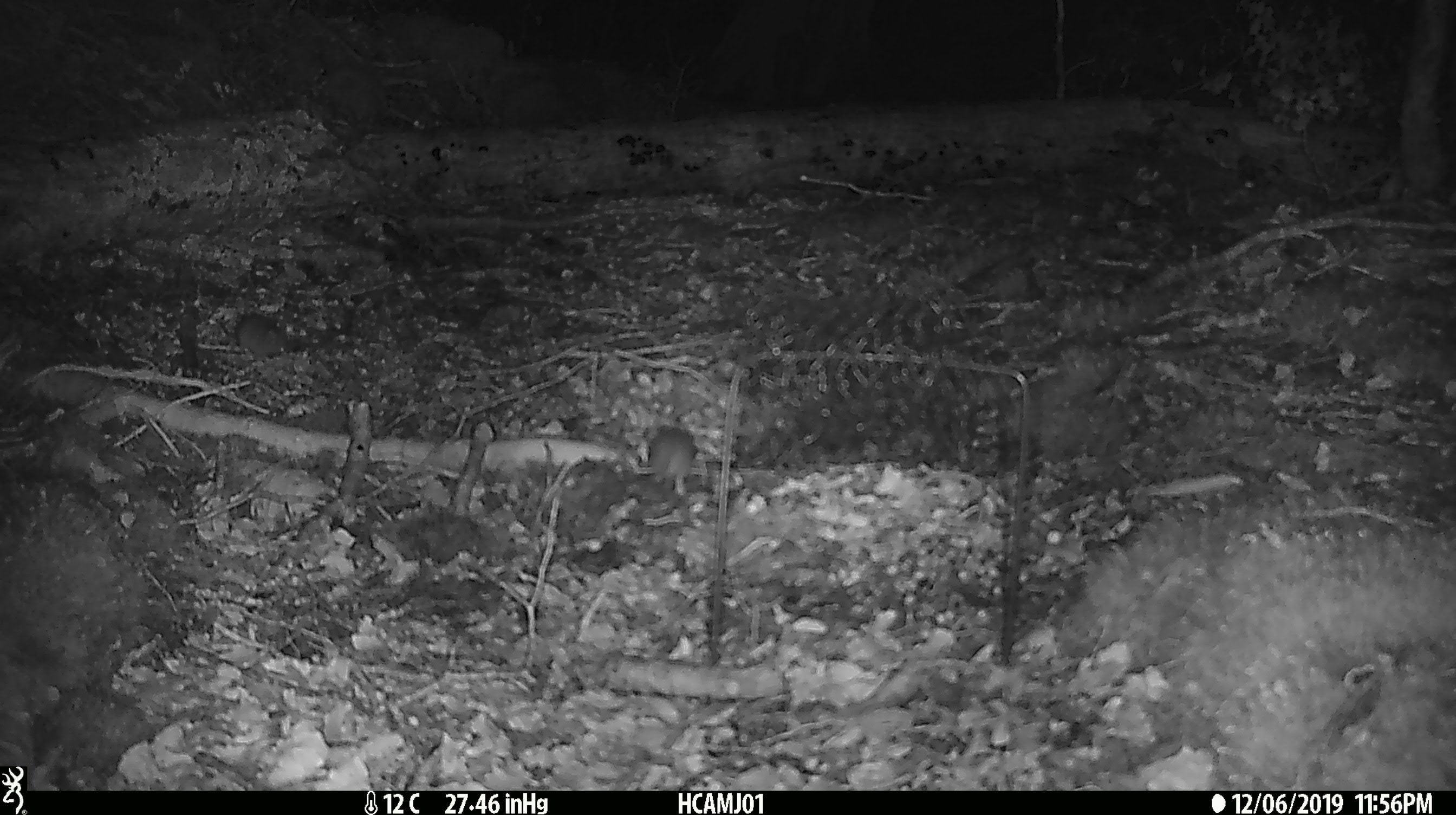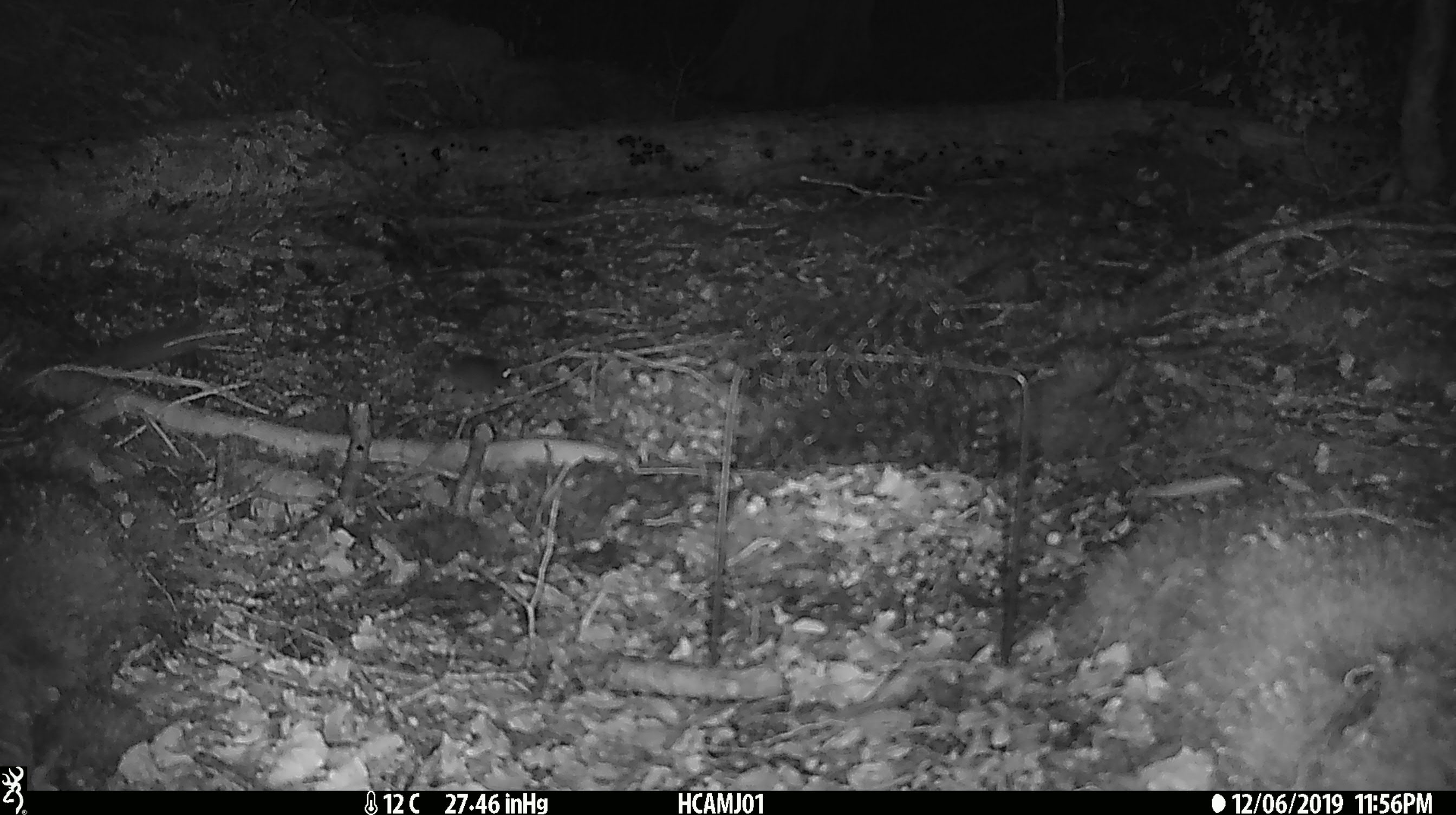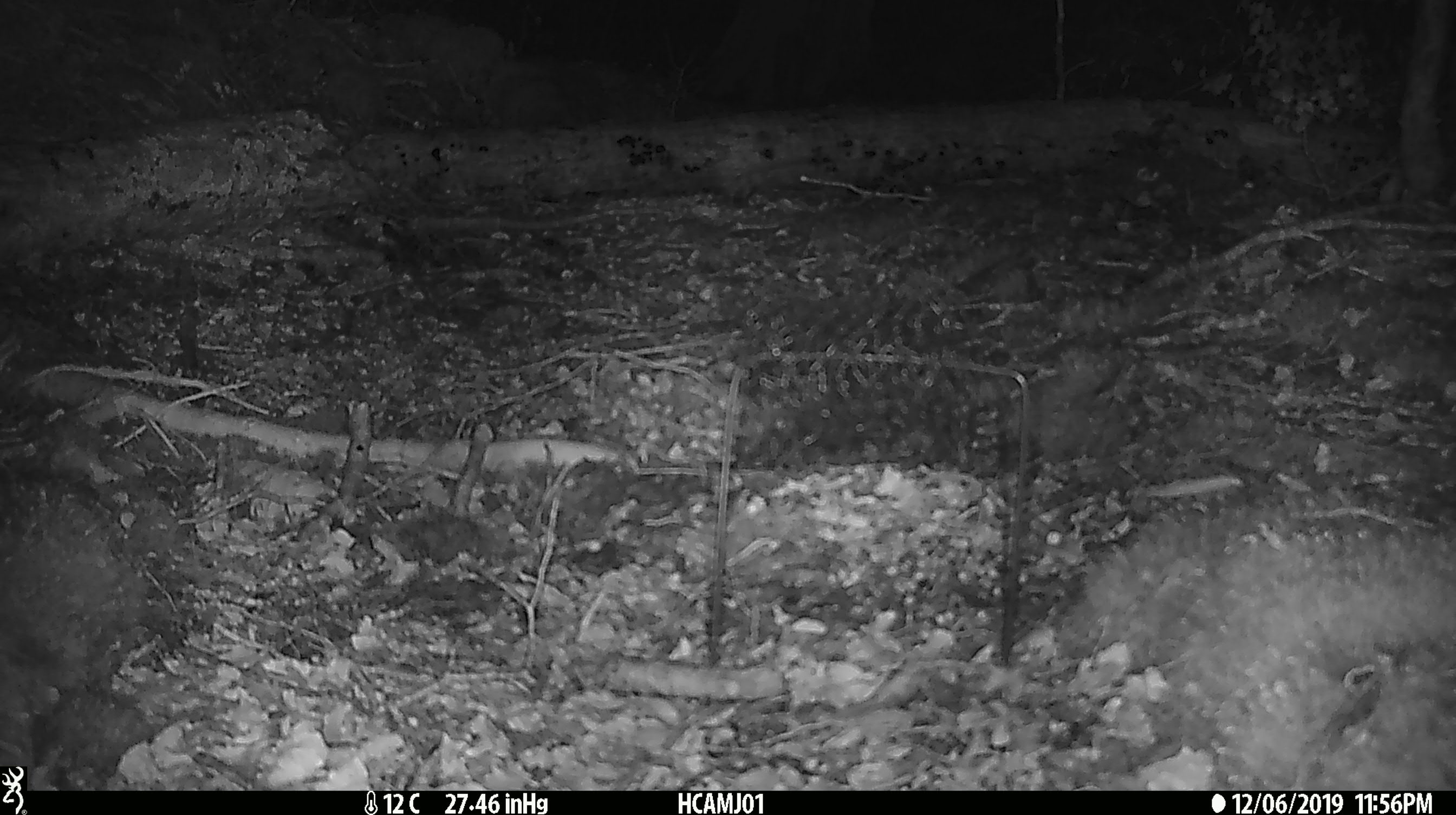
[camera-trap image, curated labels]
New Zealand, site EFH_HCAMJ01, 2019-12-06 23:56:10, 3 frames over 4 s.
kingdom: Animalia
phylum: Chordata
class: Mammalia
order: Rodentia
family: Muridae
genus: Mus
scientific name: Mus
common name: mouse